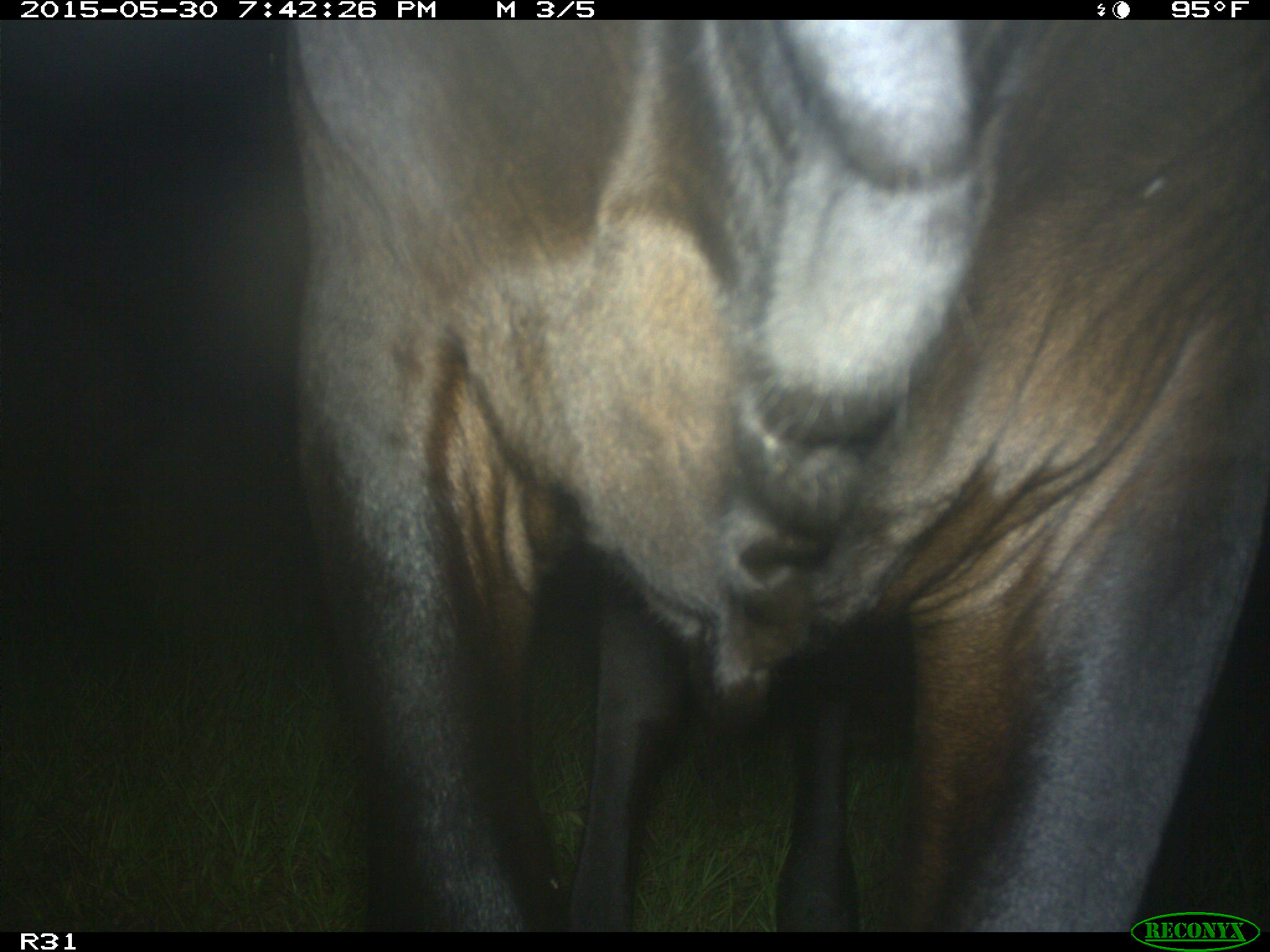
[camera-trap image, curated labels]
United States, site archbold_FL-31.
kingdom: Animalia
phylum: Chordata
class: Mammalia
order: Artiodactyla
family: Bovidae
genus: Bos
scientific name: Bos taurus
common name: domestic cow